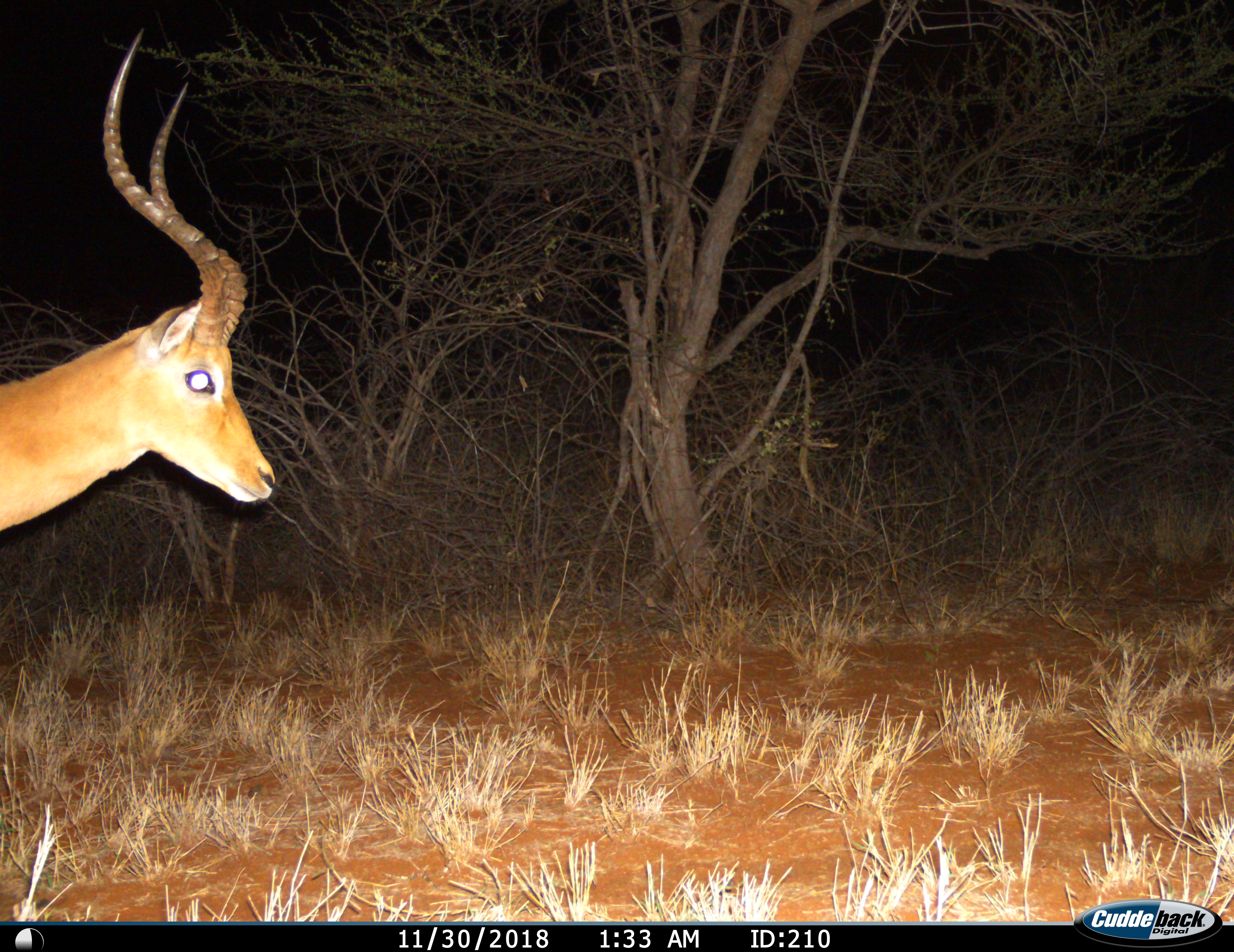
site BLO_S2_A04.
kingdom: Animalia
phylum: Chordata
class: Mammalia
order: Artiodactyla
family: Bovidae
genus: Aepyceros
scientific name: Aepyceros melampus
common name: impala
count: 1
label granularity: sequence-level